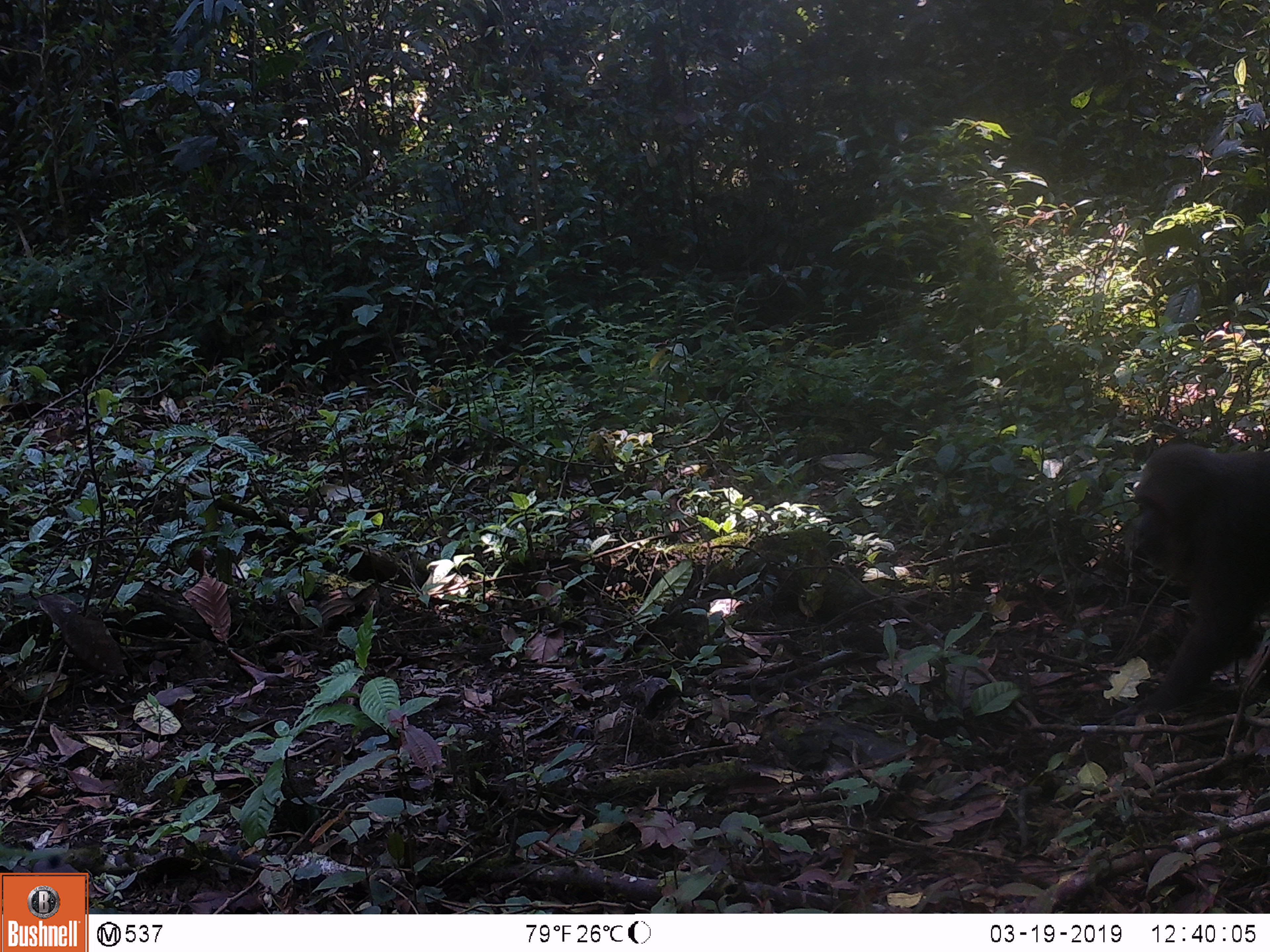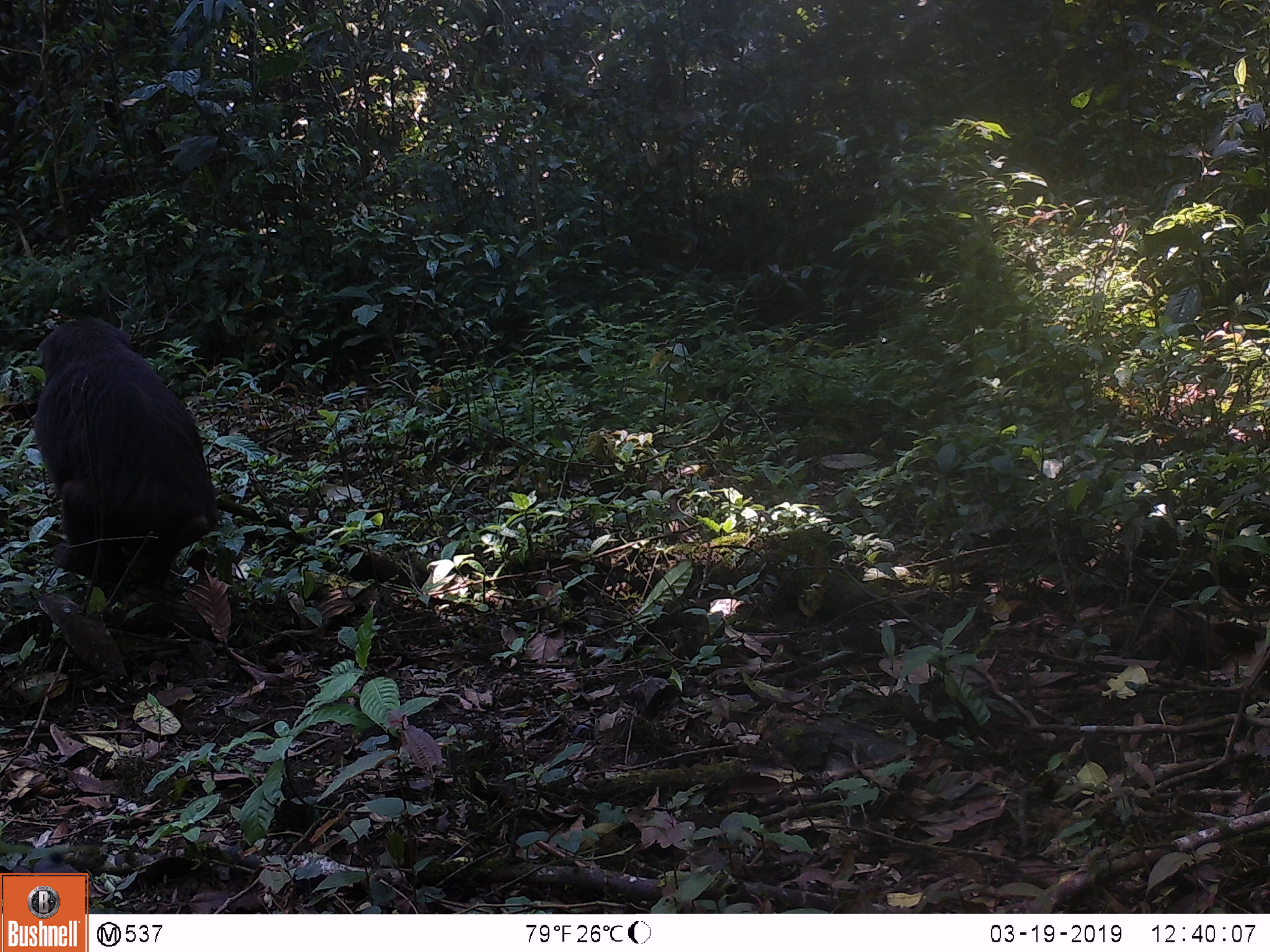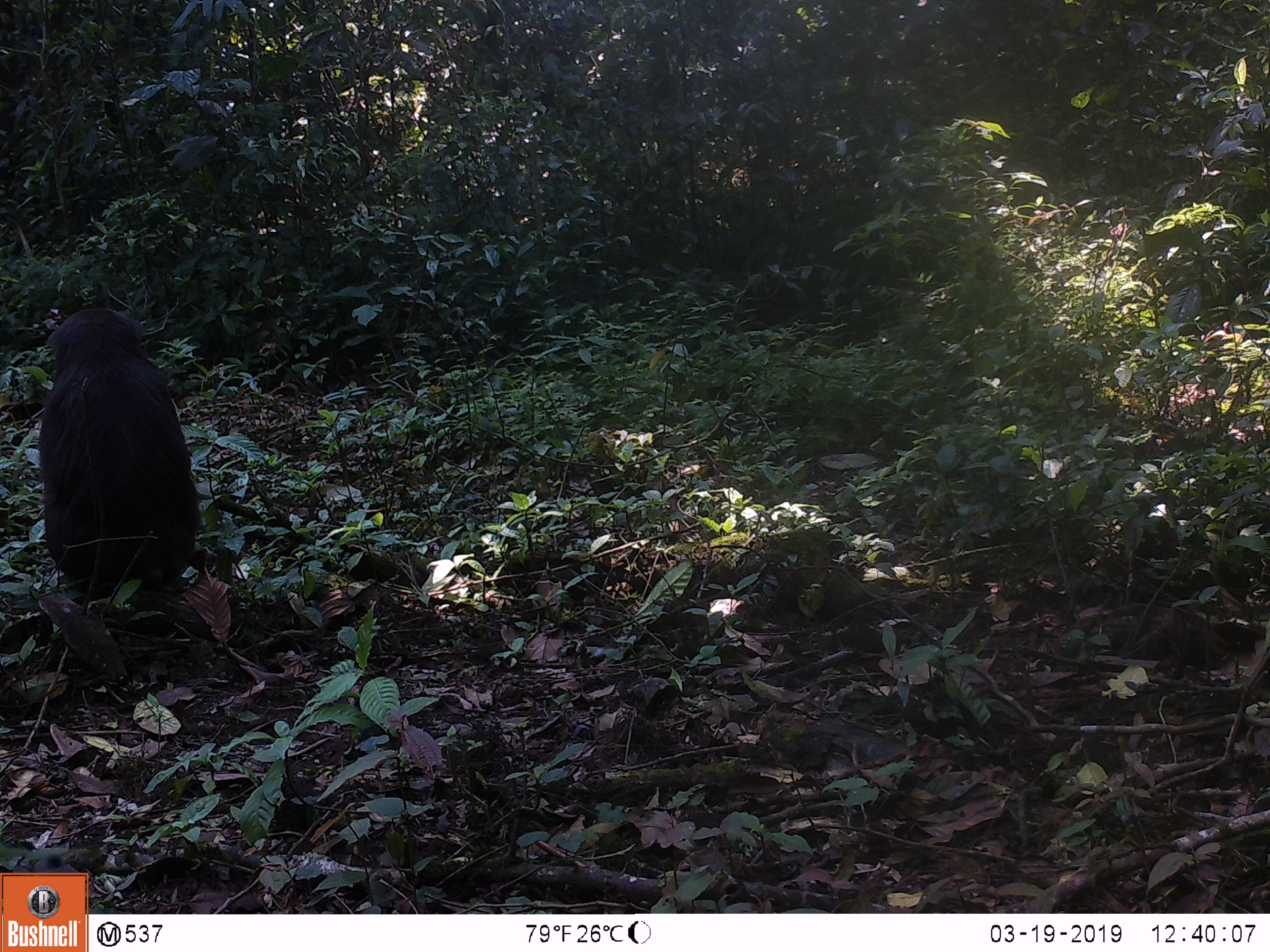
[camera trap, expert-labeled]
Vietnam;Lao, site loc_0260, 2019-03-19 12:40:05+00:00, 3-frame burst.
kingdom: Animalia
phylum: Chordata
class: Mammalia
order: Primates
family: Cercopithecidae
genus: Macaca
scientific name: Macaca arctoides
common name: stump-tailed macaque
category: stump tailed macaque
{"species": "stump tailed macaque (stump-tailed macaque) (Macaca arctoides)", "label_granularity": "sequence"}